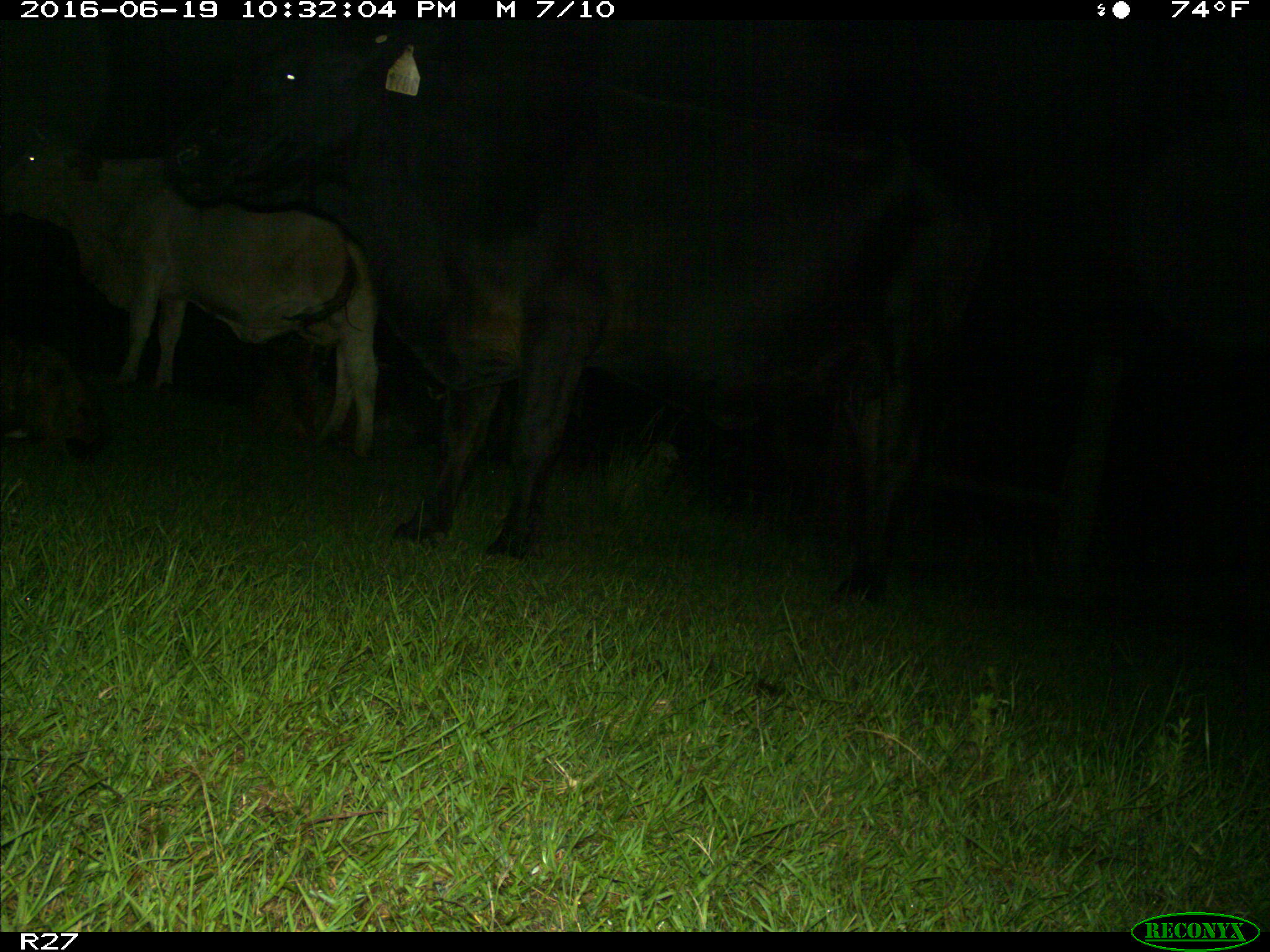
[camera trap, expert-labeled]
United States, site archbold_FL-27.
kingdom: Animalia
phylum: Chordata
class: Mammalia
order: Artiodactyla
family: Bovidae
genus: Bos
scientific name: Bos taurus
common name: domestic cow